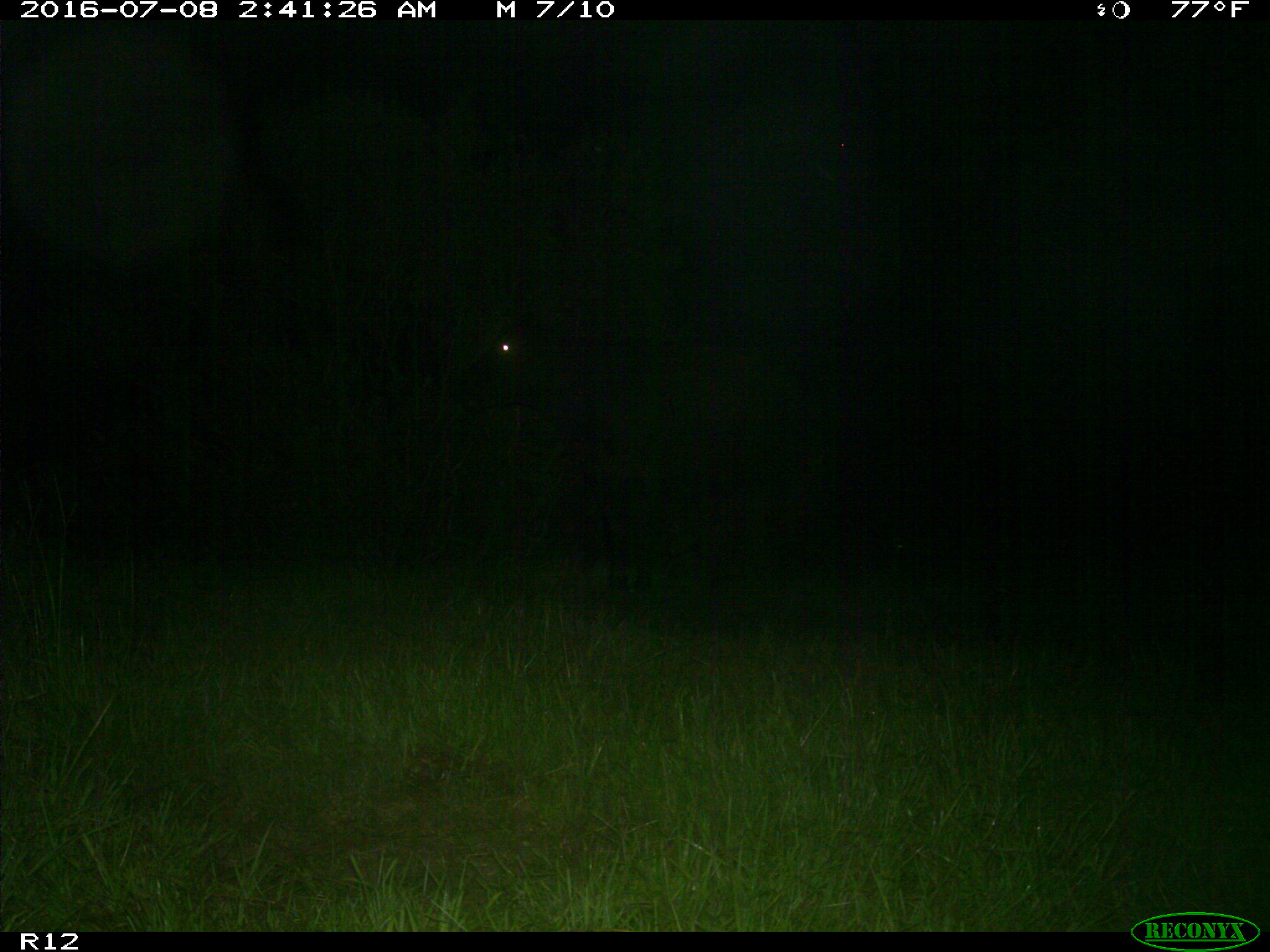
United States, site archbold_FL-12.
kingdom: Animalia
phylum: Chordata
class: Mammalia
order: Artiodactyla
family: Bovidae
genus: Bos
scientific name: Bos taurus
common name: domestic cow